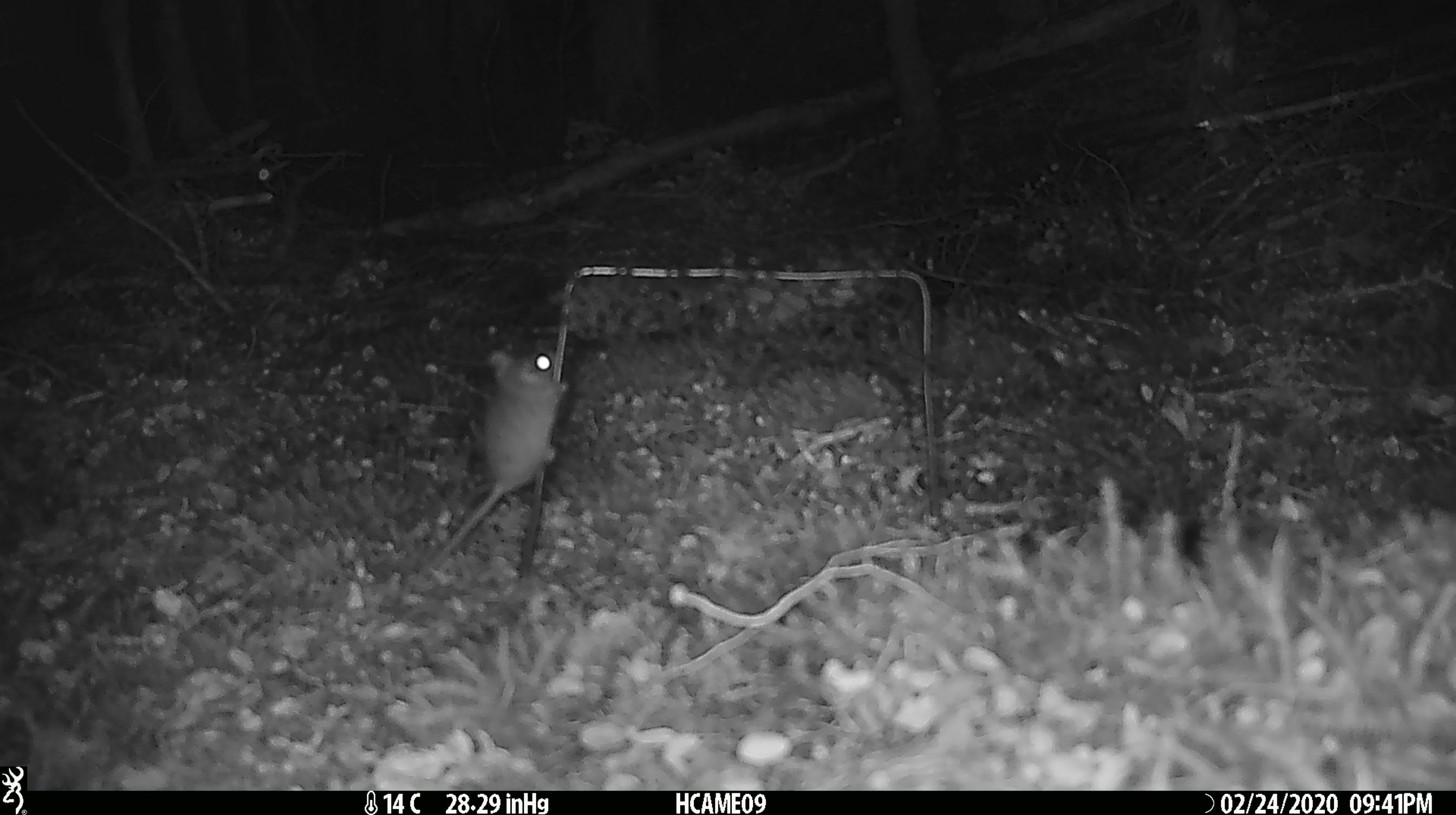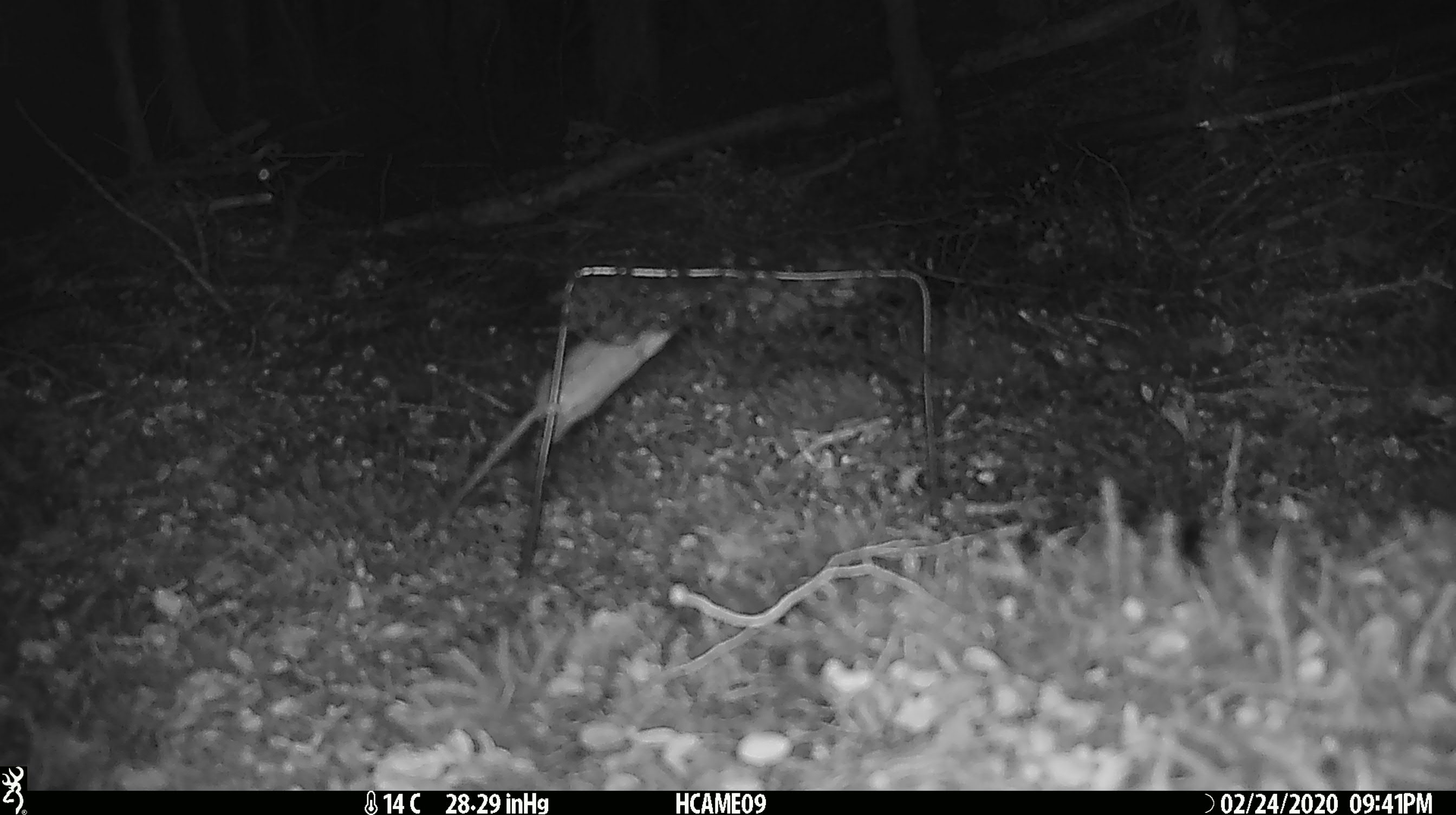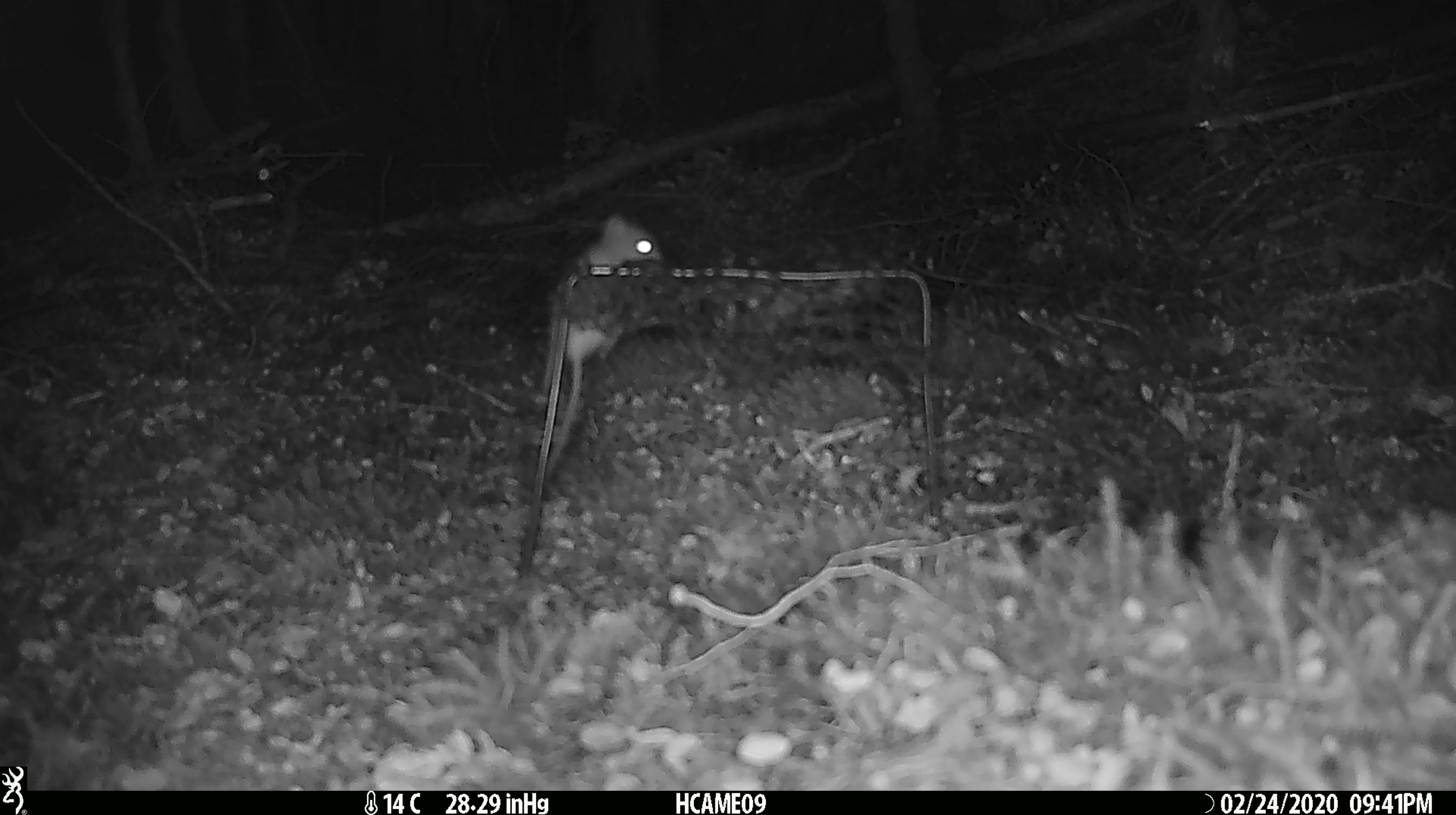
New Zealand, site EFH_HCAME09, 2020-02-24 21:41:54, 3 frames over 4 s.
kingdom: Animalia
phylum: Chordata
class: Mammalia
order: Rodentia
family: Muridae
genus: Mus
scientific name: Mus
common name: mouse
Mouse (Mus).